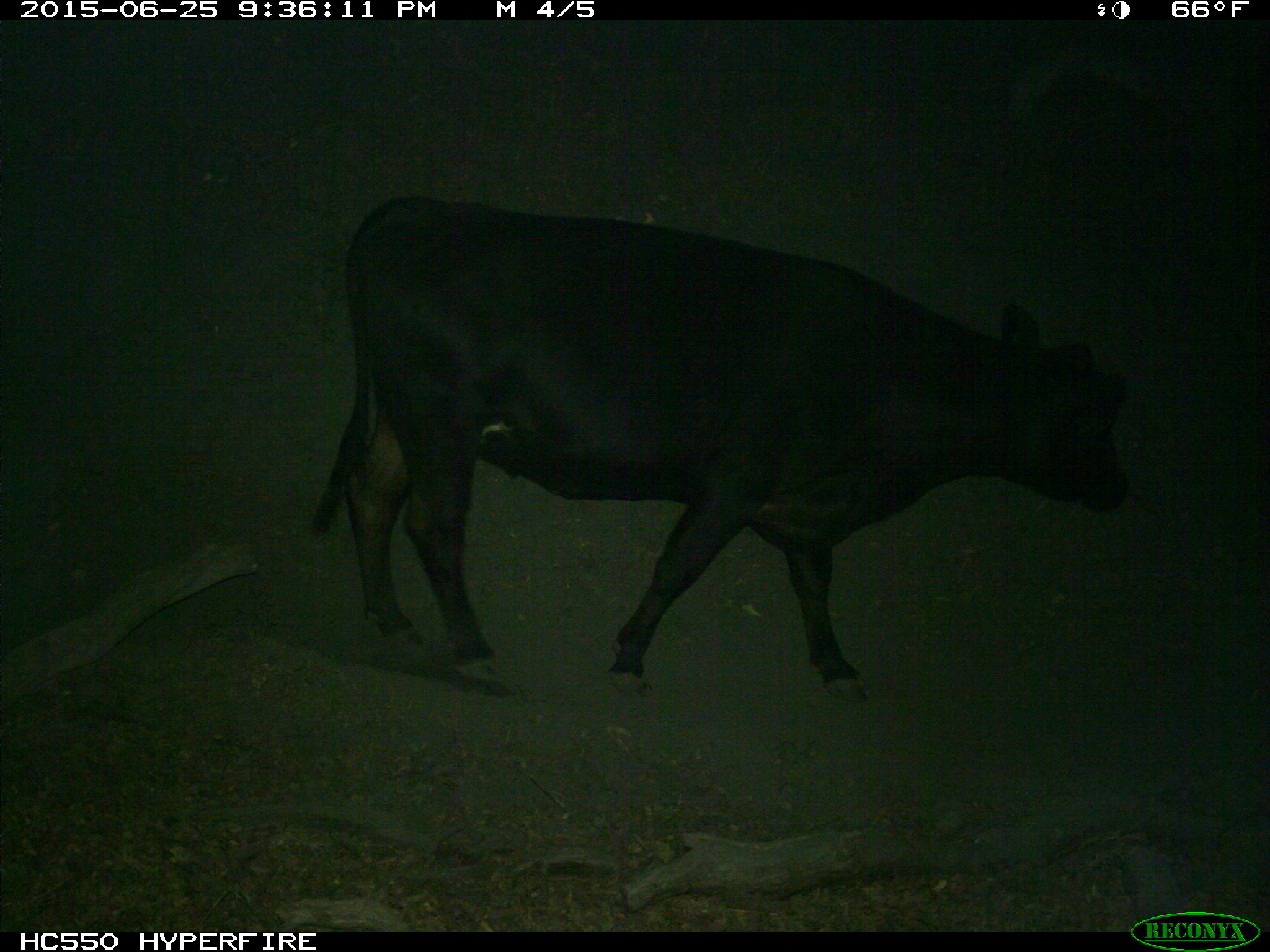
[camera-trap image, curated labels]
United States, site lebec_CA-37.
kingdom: Animalia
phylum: Chordata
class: Mammalia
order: Artiodactyla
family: Bovidae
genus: Bos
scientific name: Bos taurus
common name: domestic cow